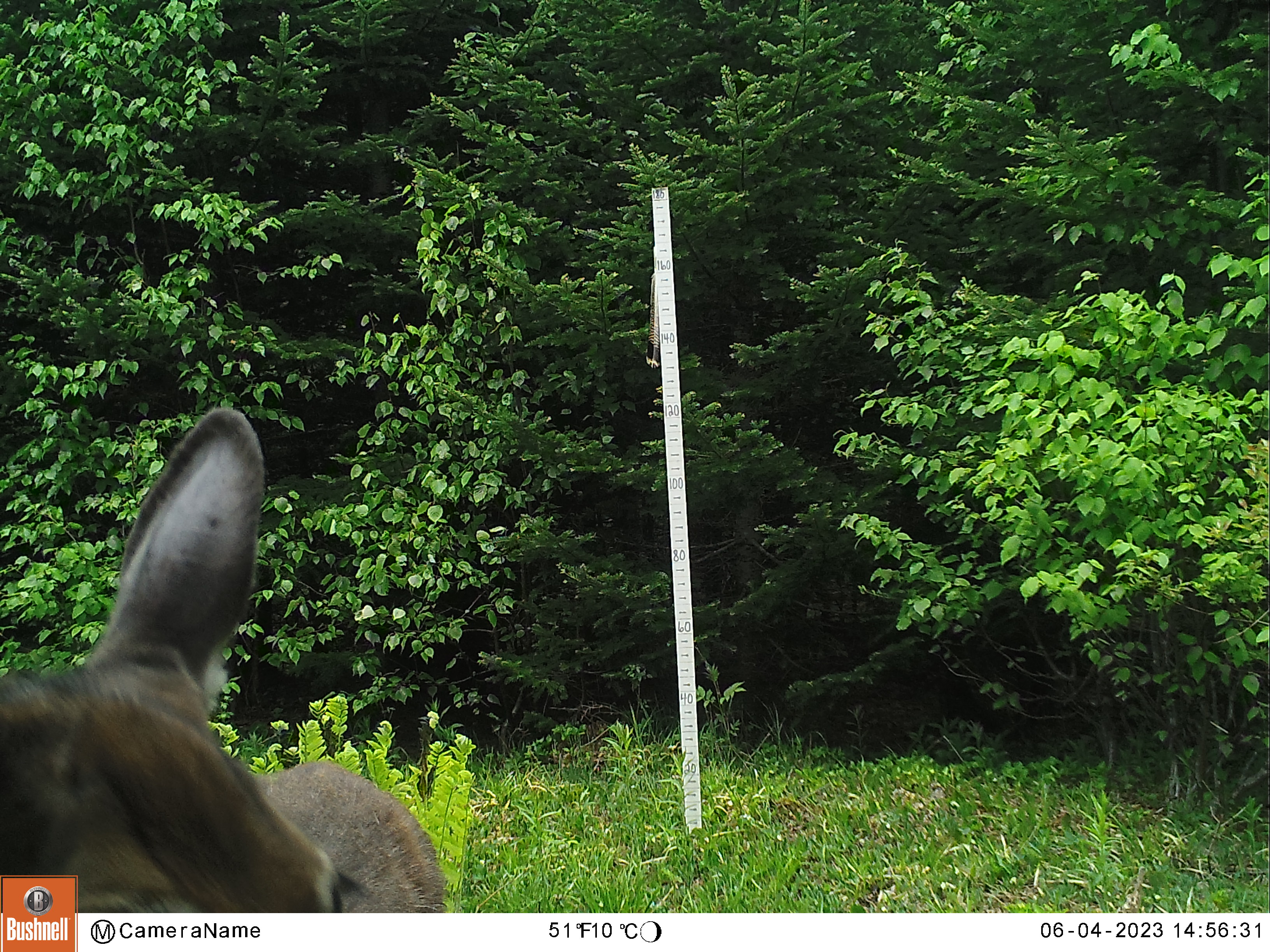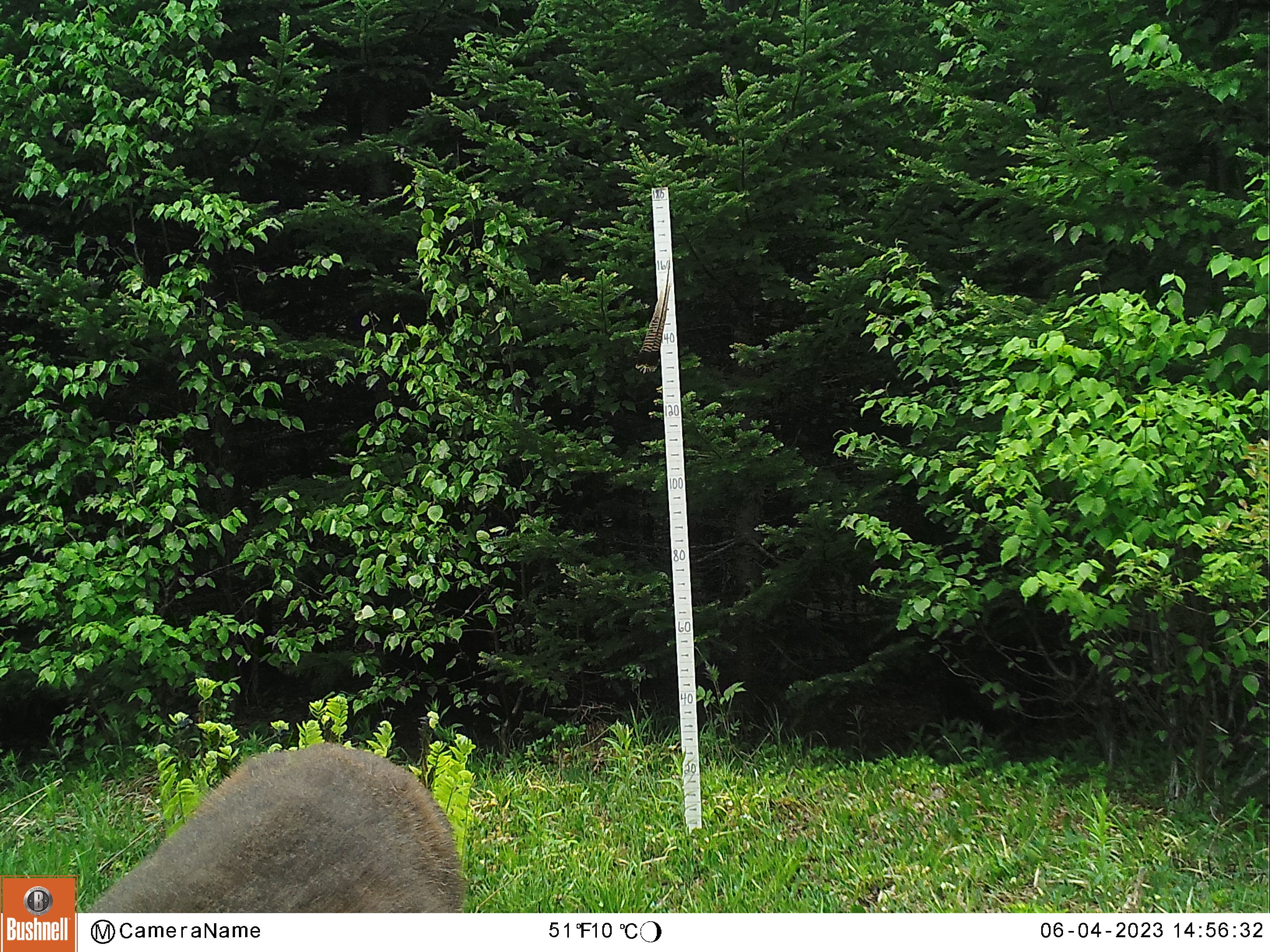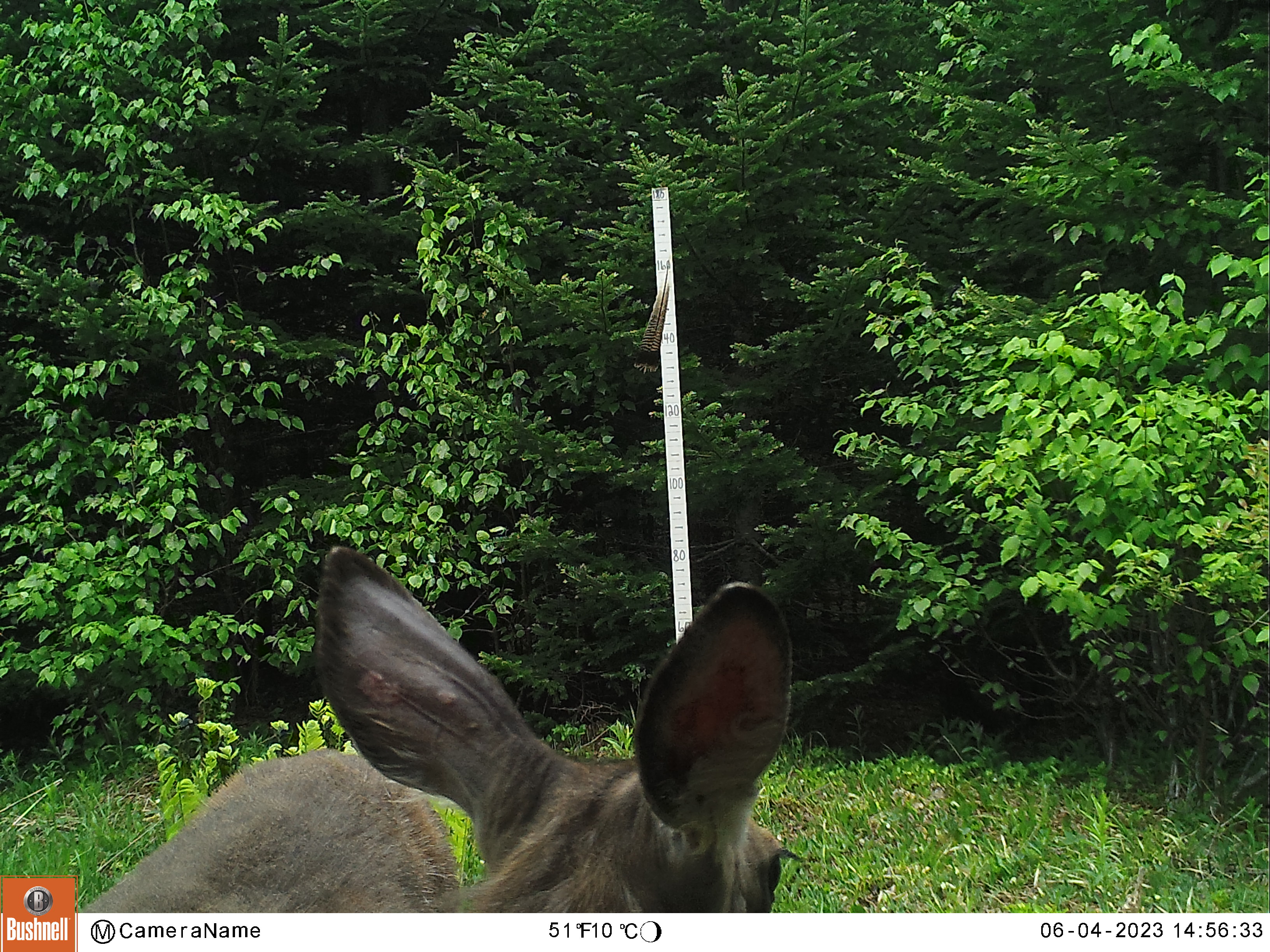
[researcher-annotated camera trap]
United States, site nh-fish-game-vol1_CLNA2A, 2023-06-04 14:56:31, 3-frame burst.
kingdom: Animalia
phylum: Chordata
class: Mammalia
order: Artiodactyla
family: Cervidae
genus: Odocoileus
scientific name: Odocoileus virginianus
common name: white-tailed deer